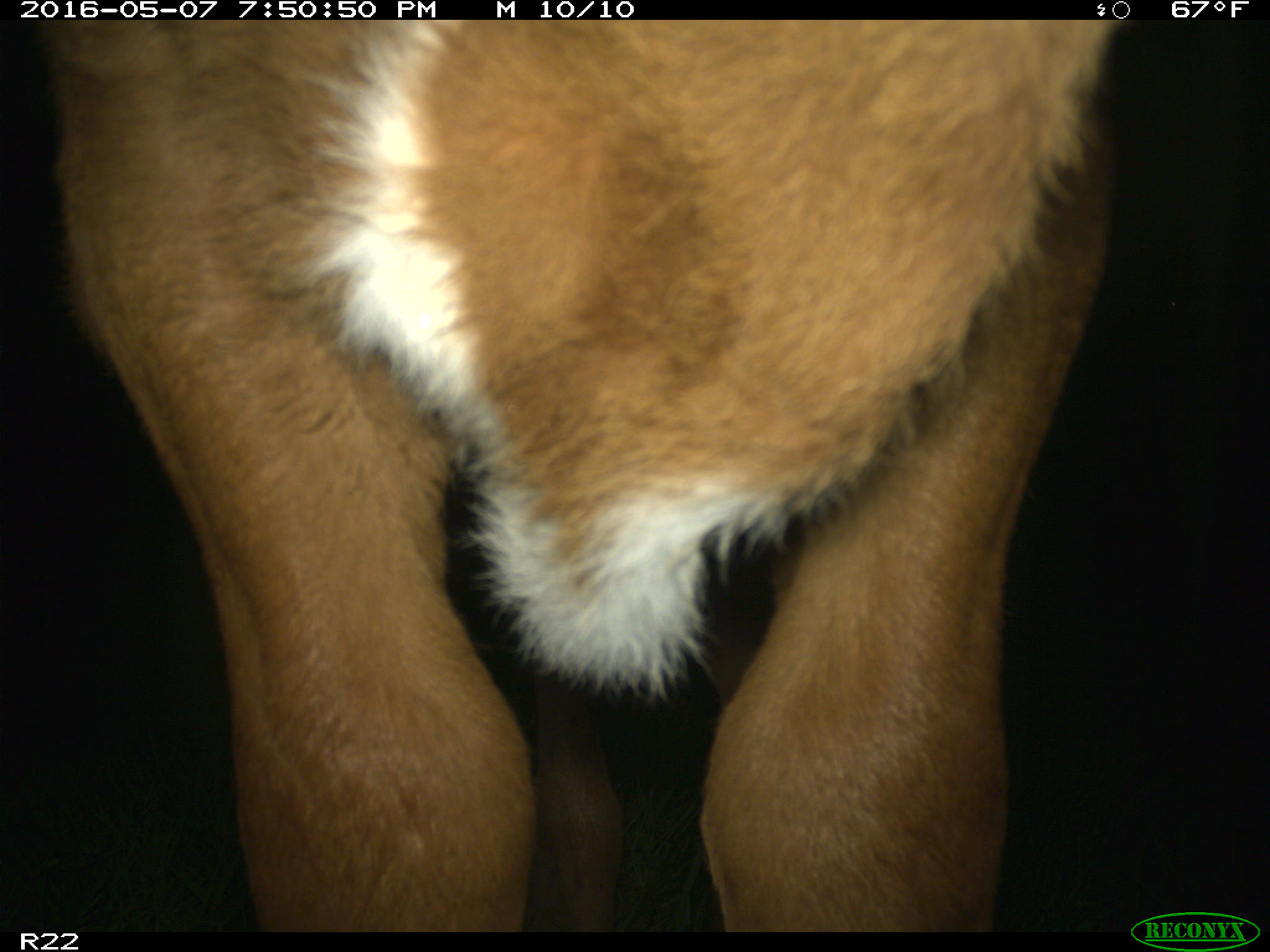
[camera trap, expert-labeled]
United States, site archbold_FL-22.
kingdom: Animalia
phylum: Chordata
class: Mammalia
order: Artiodactyla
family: Bovidae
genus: Bos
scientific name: Bos taurus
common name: domestic cow